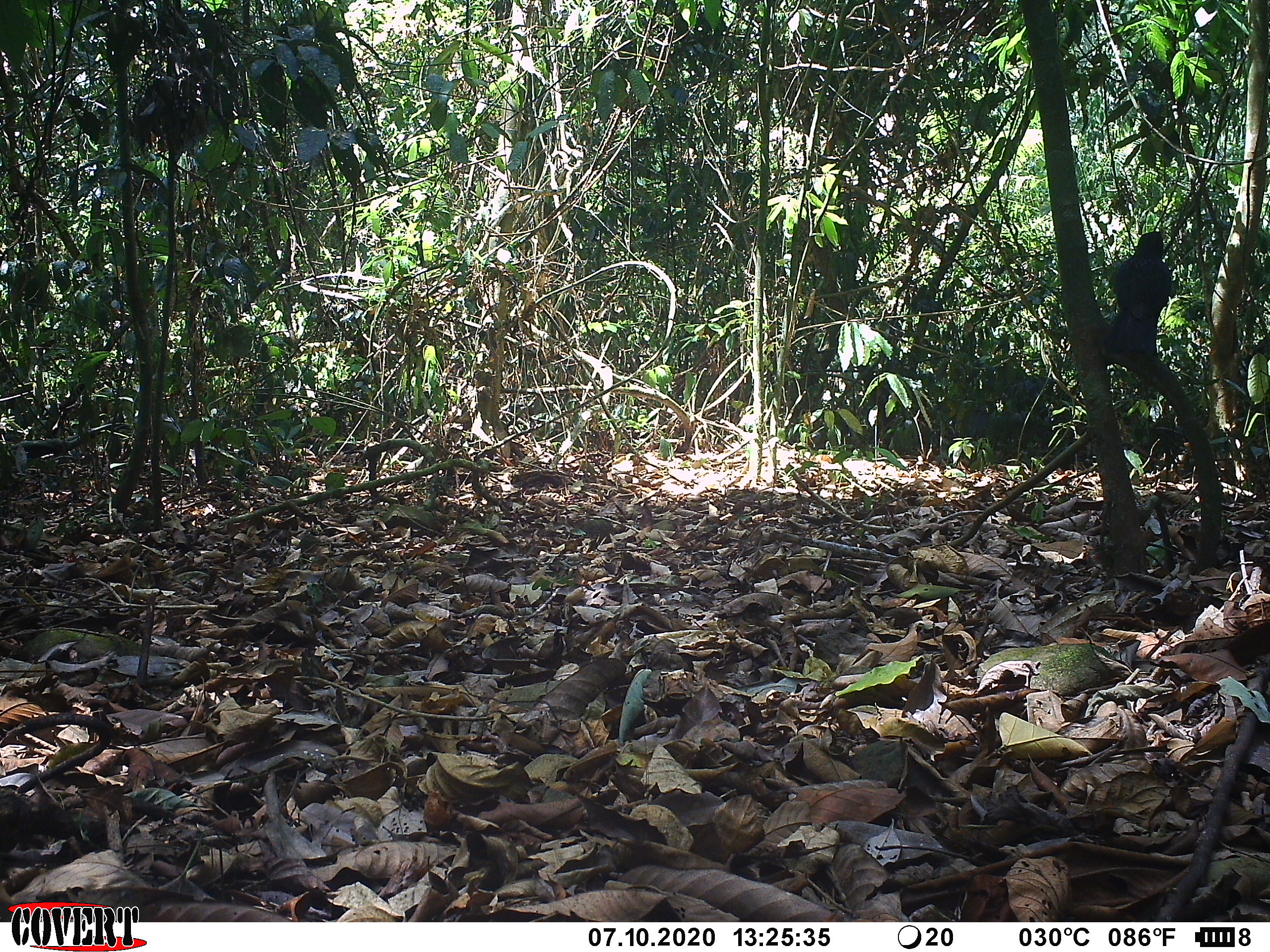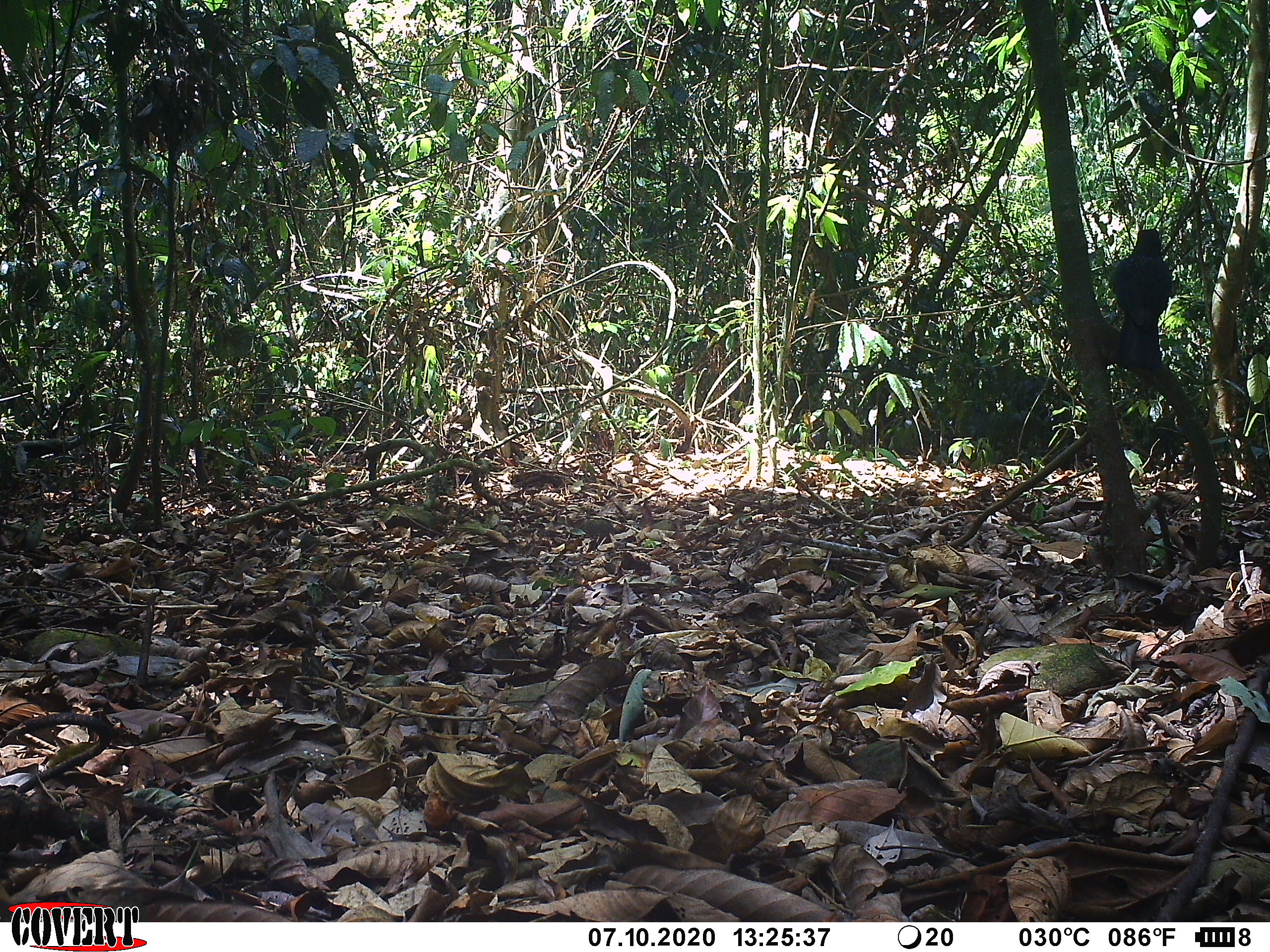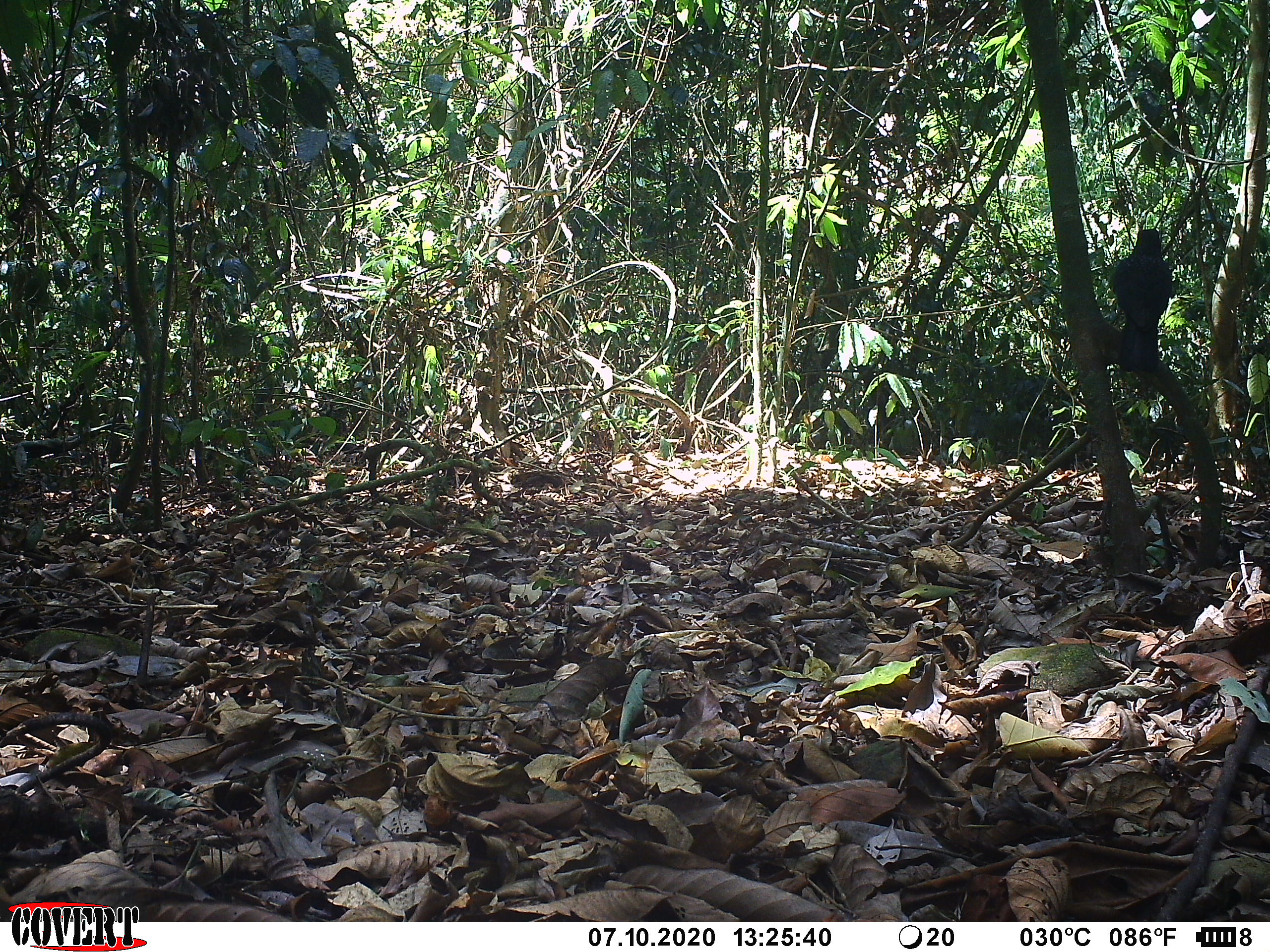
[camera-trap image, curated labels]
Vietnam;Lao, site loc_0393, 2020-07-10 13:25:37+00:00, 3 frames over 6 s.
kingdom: Animalia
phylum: Chordata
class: Aves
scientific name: Aves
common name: bird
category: unidentified bird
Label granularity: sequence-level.